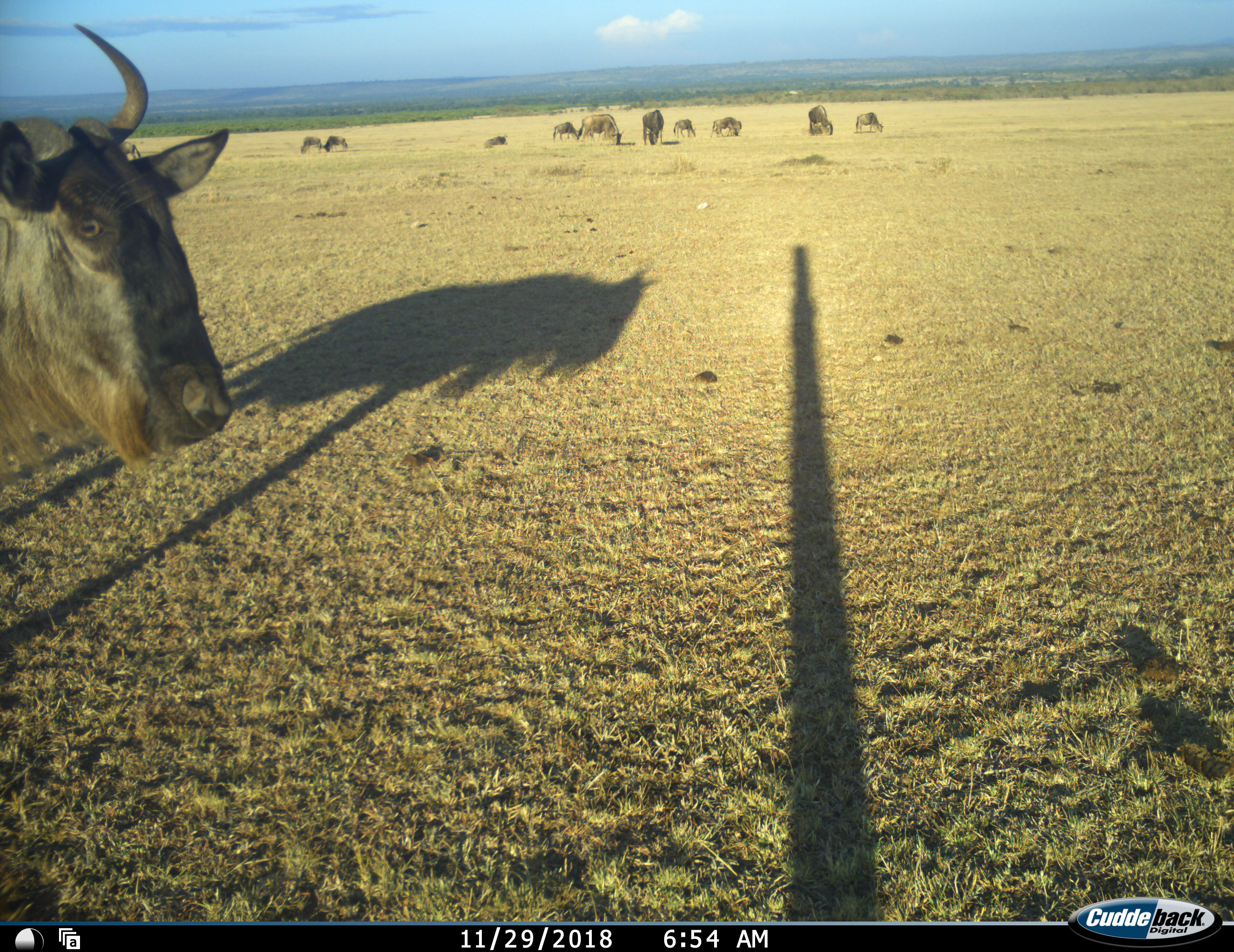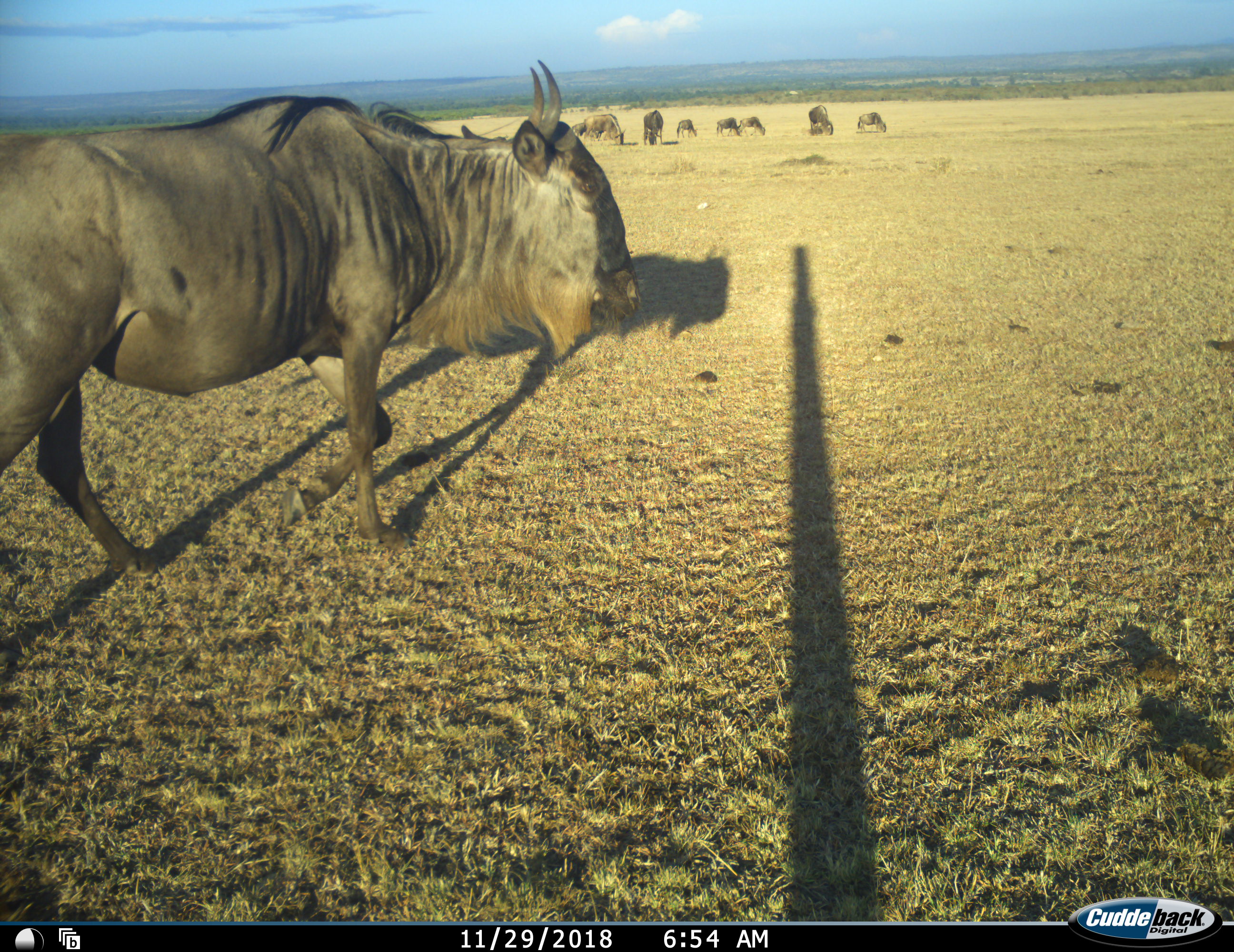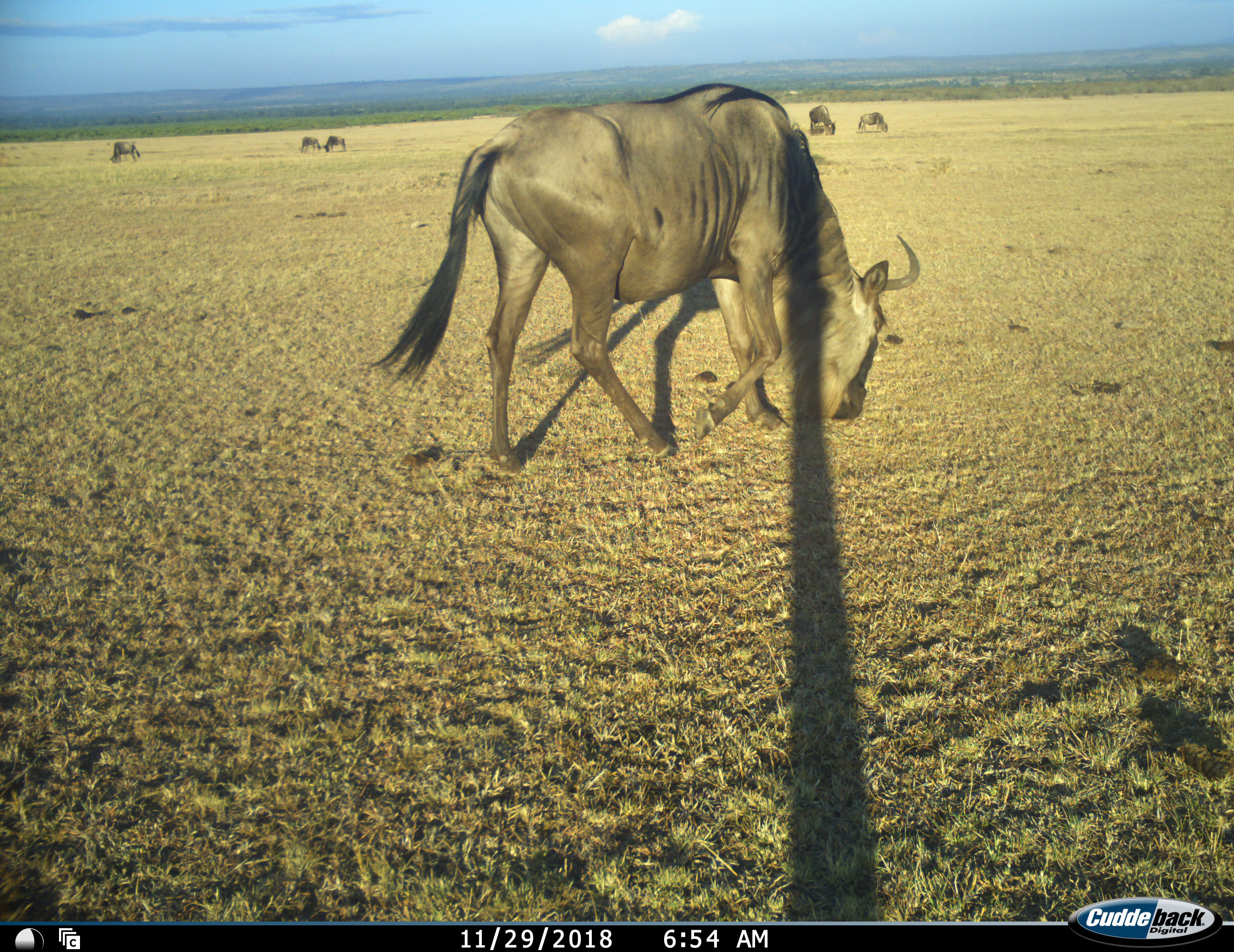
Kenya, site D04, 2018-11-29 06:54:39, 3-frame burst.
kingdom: Animalia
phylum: Chordata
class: Mammalia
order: Artiodactyla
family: Bovidae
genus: Connochaetes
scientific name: Connochaetes taurinus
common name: common wildebeest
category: wildebeest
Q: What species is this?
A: Wildebeest (common wildebeest) (Connochaetes taurinus).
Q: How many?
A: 11-50.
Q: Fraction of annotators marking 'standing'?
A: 80%.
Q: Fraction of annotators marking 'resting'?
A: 40%.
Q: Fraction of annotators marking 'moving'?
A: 70%.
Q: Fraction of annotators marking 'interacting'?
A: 10%.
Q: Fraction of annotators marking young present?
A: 40%.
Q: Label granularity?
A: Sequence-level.